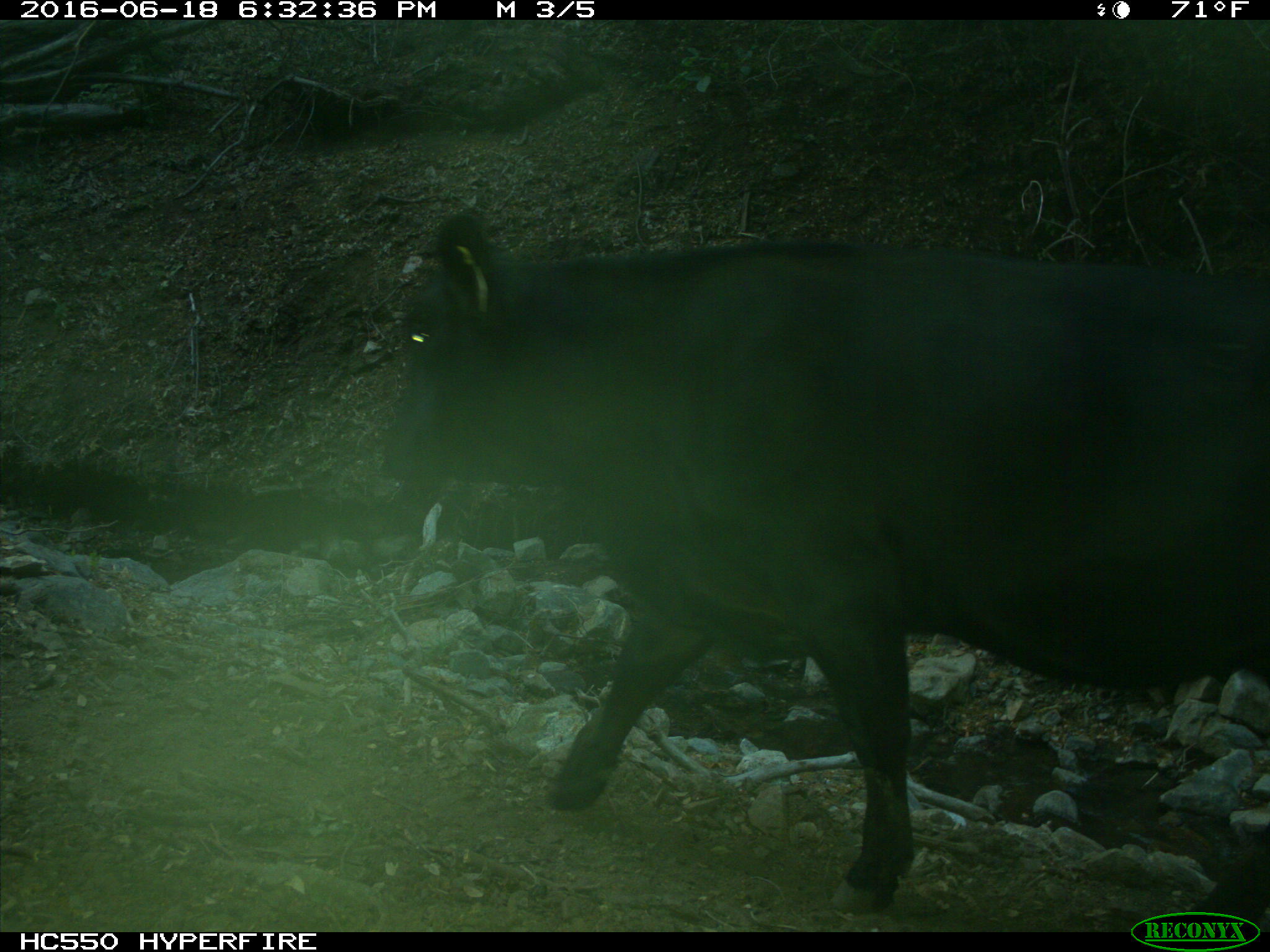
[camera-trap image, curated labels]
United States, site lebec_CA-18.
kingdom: Animalia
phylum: Chordata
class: Mammalia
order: Artiodactyla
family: Bovidae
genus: Bos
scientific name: Bos taurus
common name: domestic cow